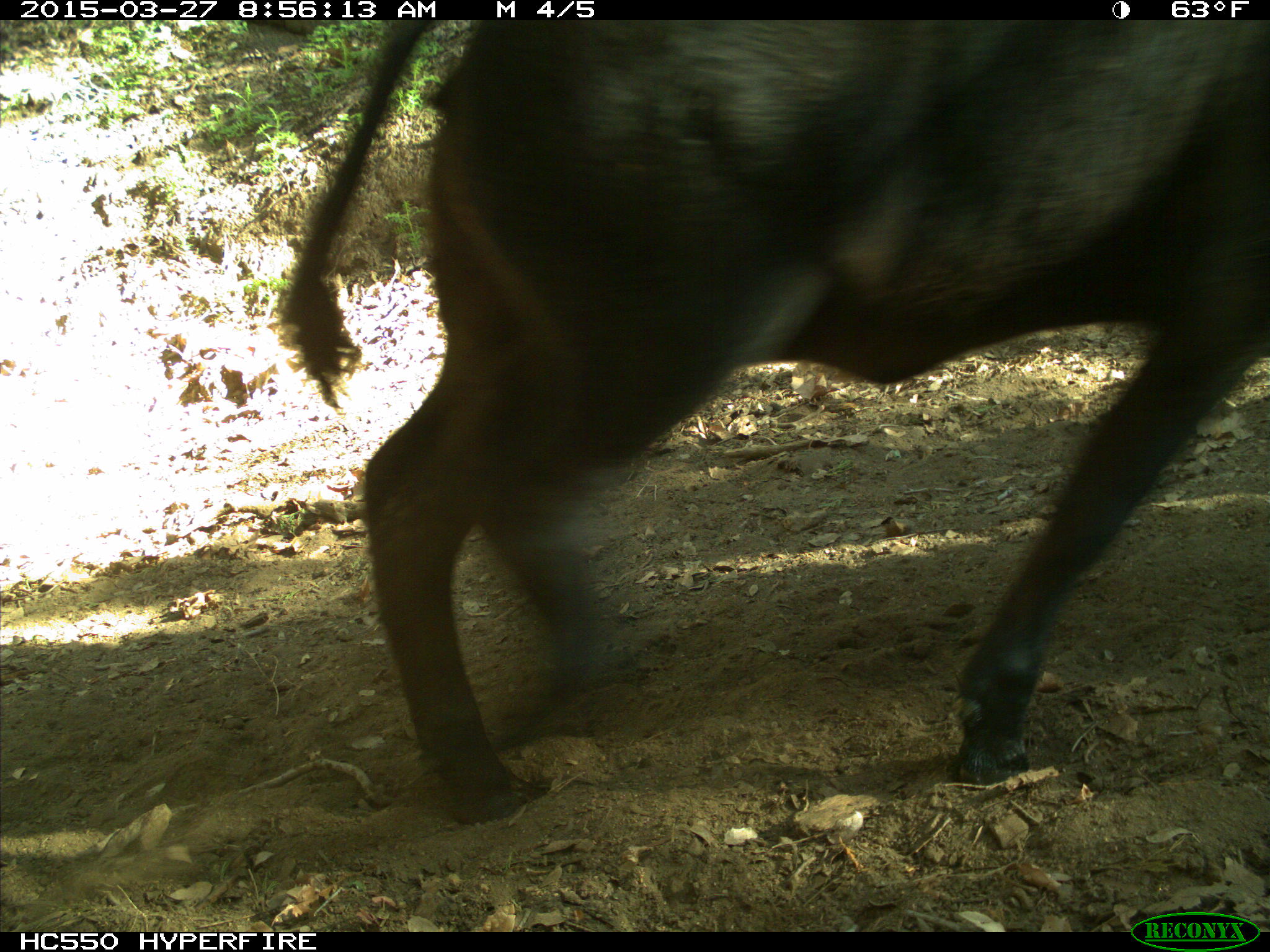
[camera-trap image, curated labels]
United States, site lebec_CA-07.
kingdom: Animalia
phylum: Chordata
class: Mammalia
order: Artiodactyla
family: Bovidae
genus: Bos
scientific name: Bos taurus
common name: domestic cow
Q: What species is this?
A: Bos taurus (domestic cow).